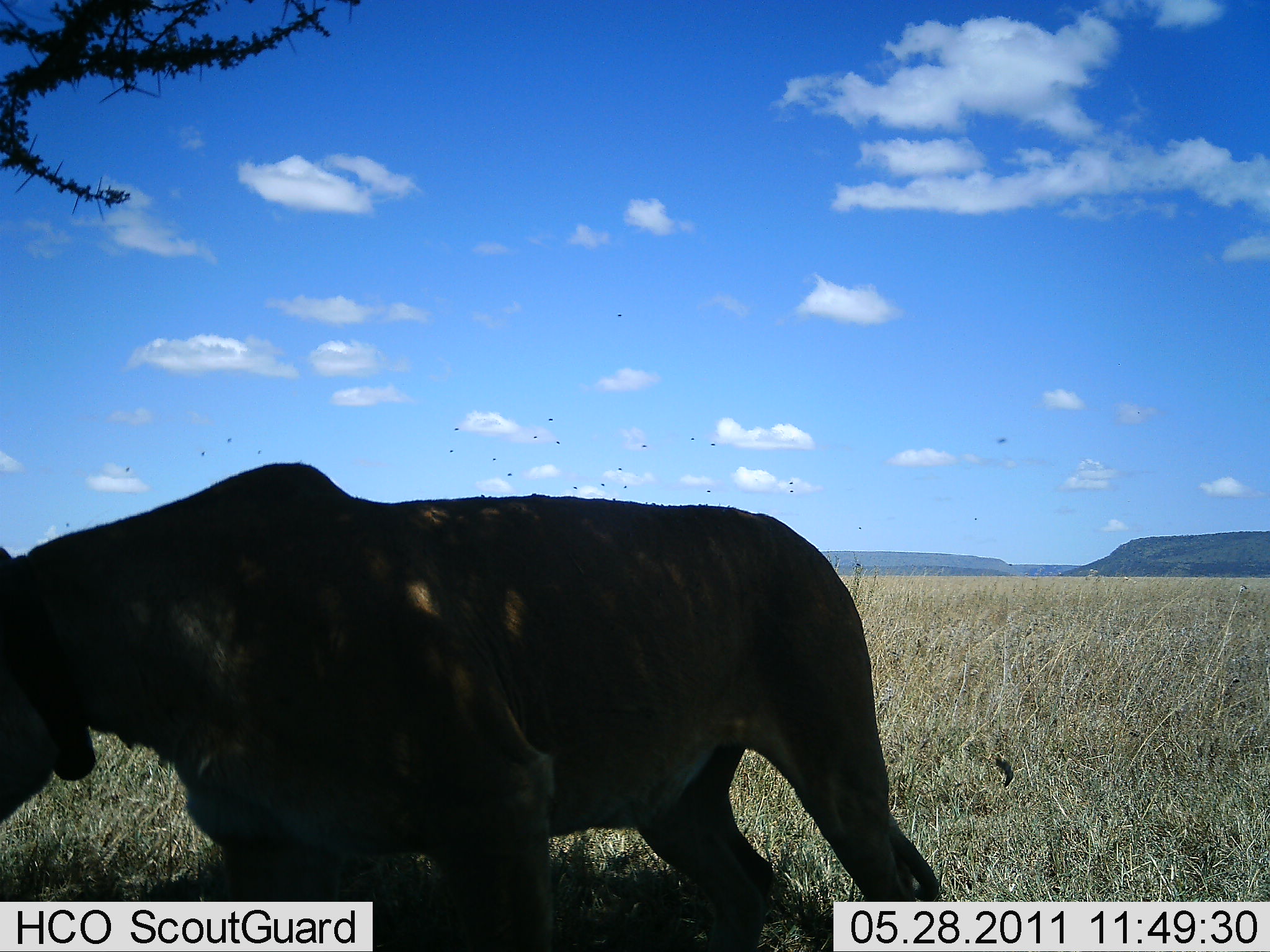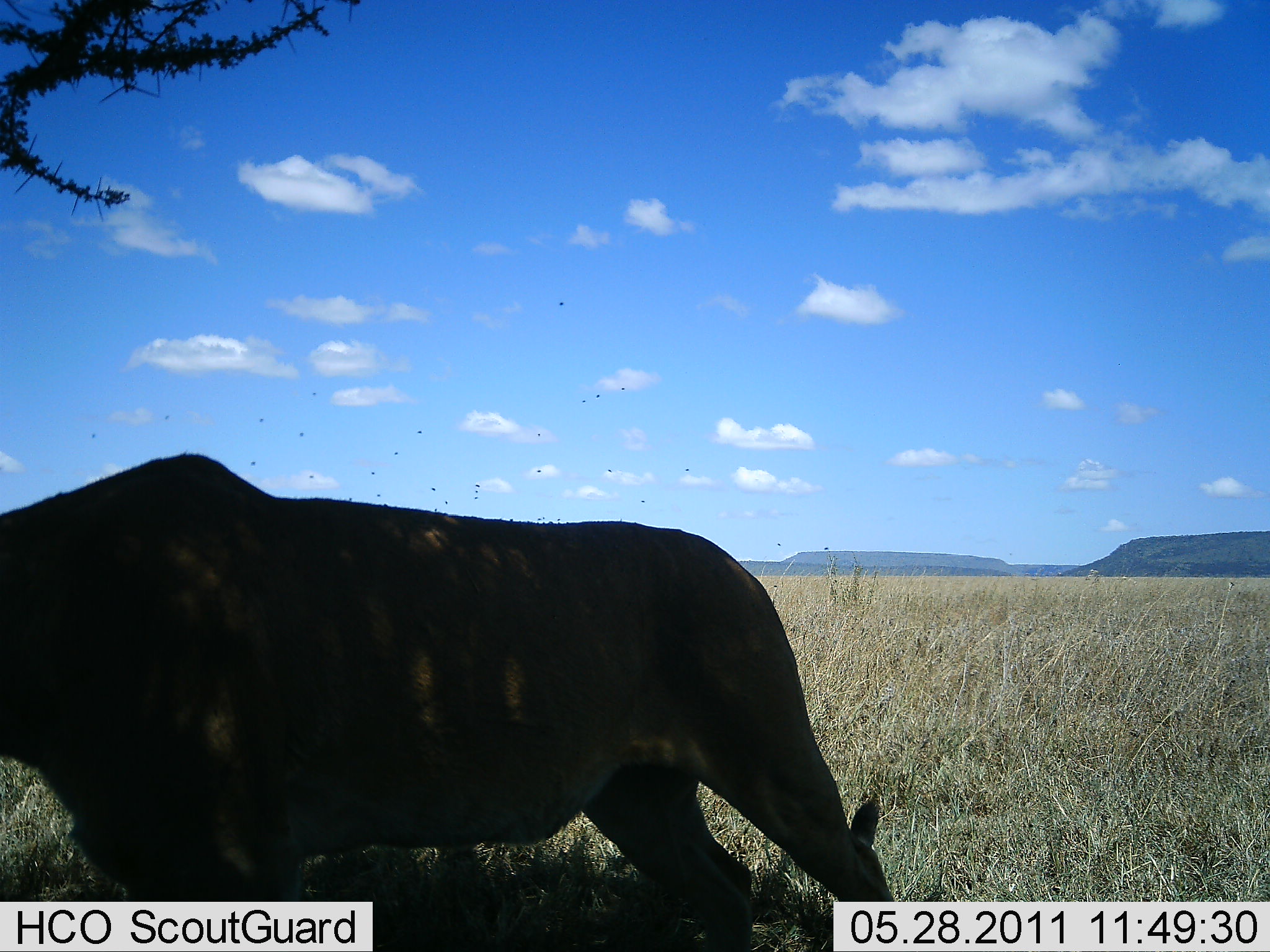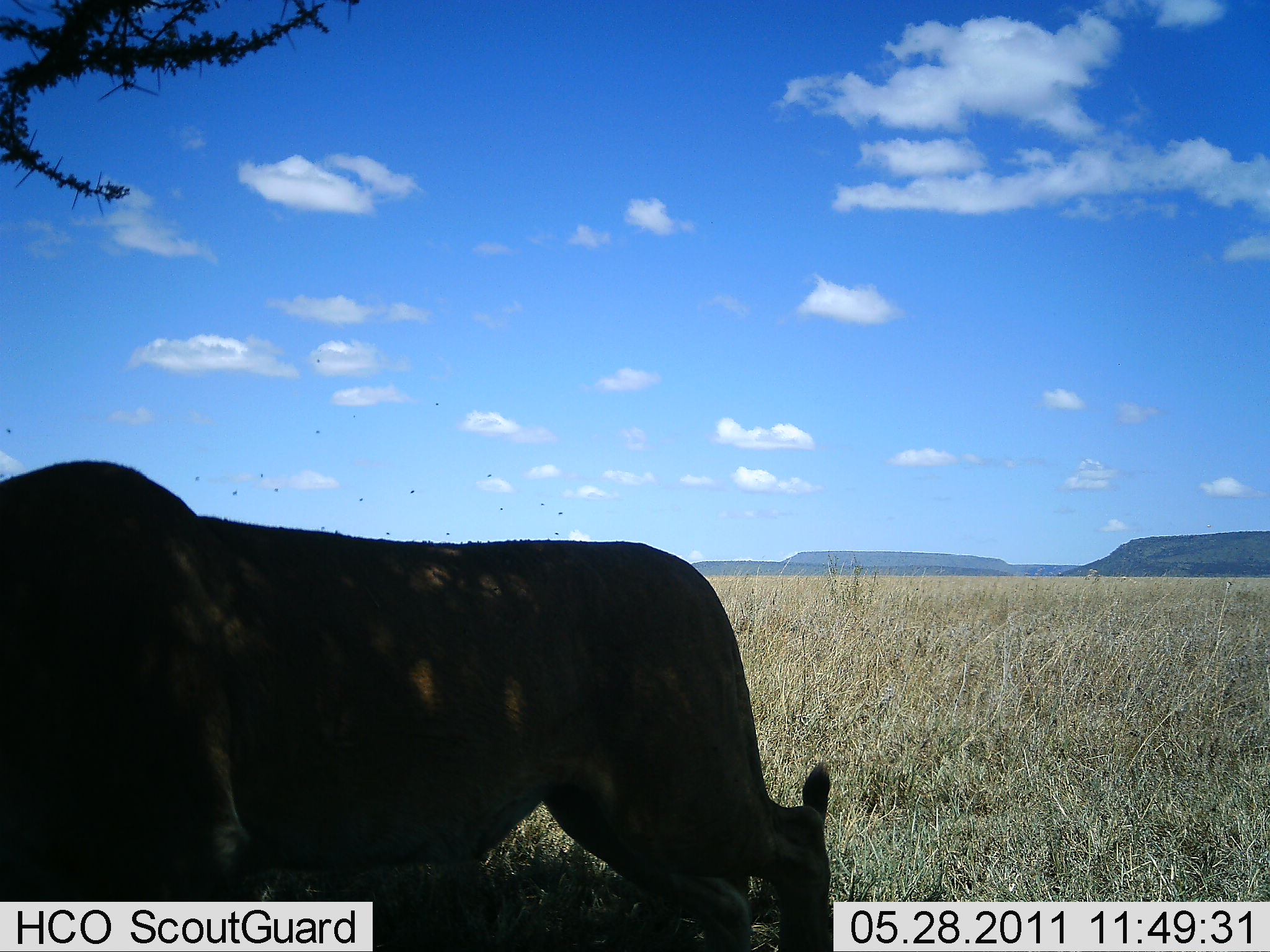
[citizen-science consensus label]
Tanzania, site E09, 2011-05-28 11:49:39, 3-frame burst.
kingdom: Animalia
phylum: Chordata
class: Mammalia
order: Carnivora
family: Felidae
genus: Panthera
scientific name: Panthera leo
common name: lion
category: lionfemale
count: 1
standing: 18%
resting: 0%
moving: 82%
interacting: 0%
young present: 0%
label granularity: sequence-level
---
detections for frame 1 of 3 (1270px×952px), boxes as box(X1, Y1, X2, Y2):
animal: box(1, 454, 877, 664)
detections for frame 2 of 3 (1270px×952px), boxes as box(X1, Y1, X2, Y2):
animal: box(1, 451, 900, 950)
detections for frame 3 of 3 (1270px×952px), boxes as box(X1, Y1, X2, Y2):
animal: box(0, 457, 829, 952)